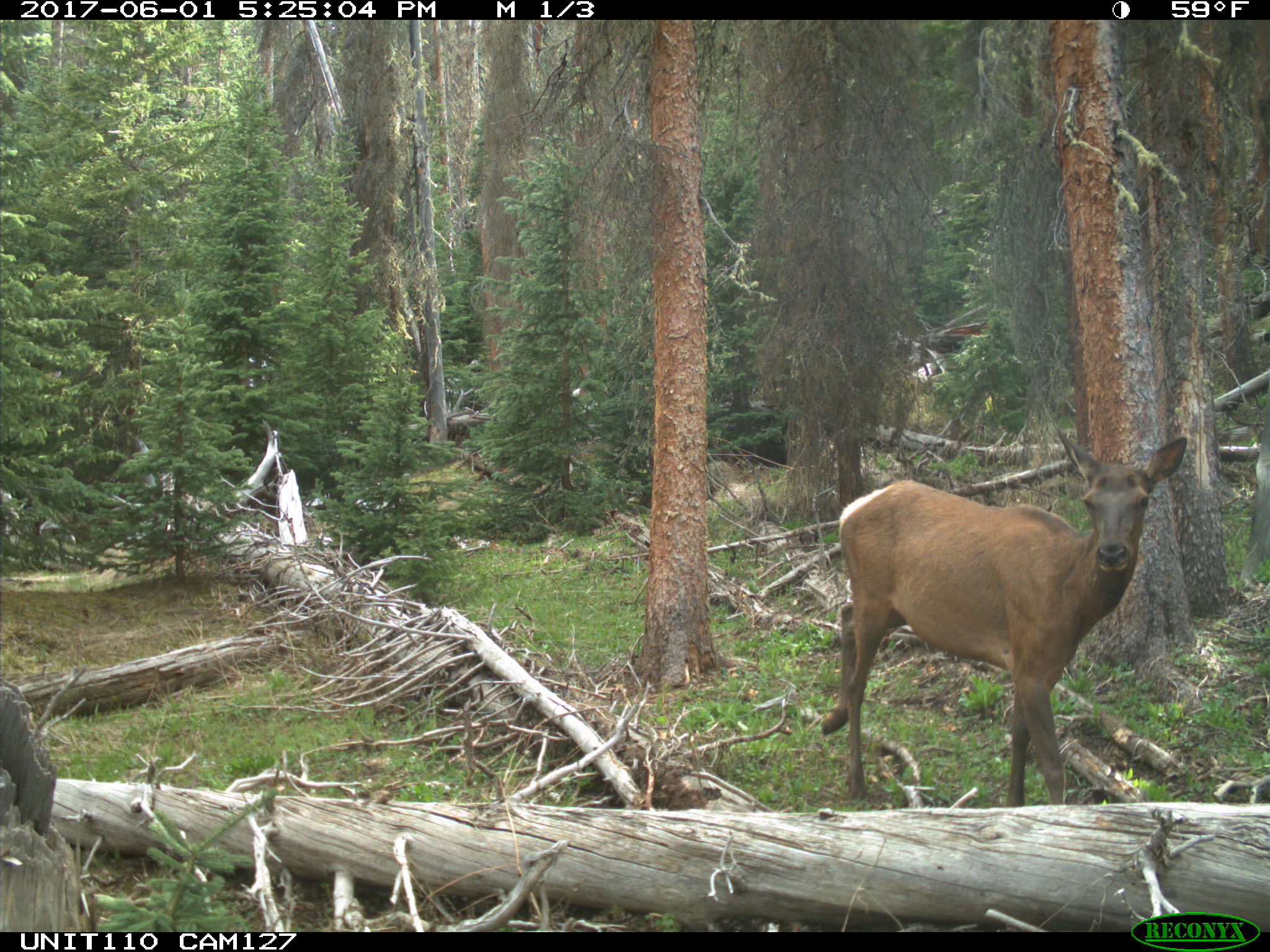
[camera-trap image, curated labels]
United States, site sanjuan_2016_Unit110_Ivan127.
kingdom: Animalia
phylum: Chordata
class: Mammalia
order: Artiodactyla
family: Cervidae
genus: Cervus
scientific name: Cervus elaphus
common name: red deer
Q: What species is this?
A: Cervus elaphus (red deer).